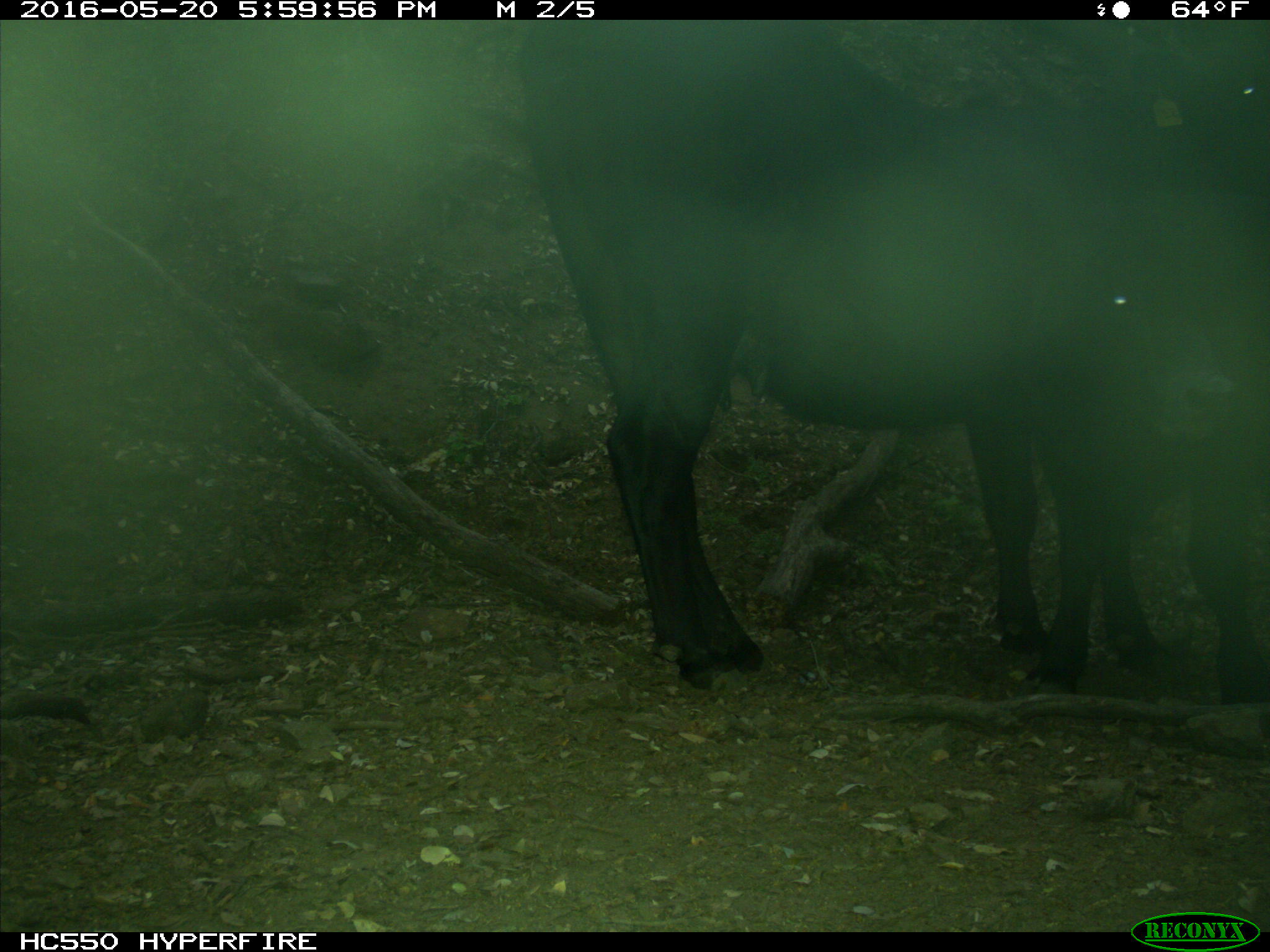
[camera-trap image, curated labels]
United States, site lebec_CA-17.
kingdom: Animalia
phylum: Chordata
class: Mammalia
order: Artiodactyla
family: Bovidae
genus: Bos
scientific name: Bos taurus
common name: domestic cow